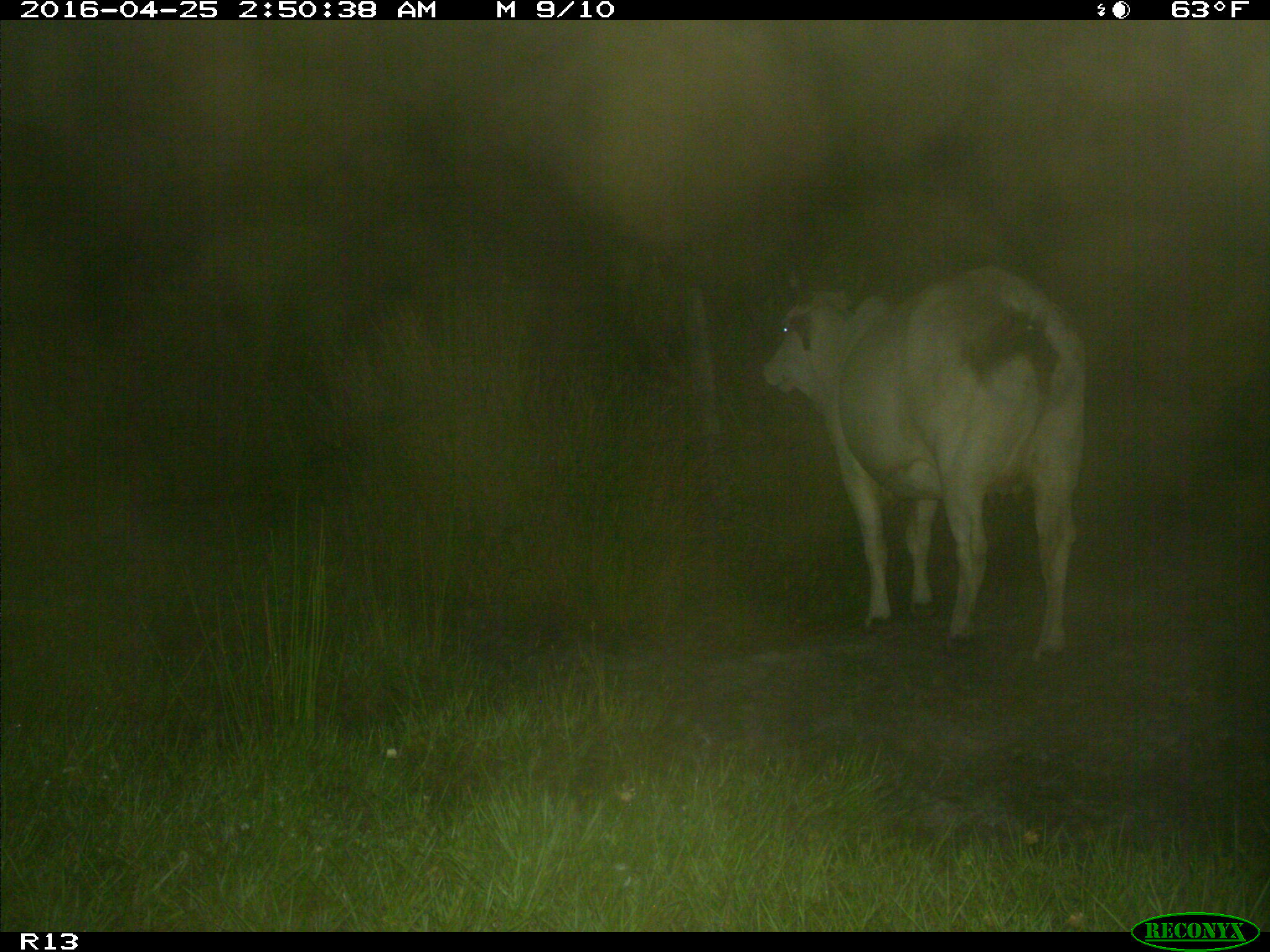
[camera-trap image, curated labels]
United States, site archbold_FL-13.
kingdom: Animalia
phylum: Chordata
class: Mammalia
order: Artiodactyla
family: Bovidae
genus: Bos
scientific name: Bos taurus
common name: domestic cow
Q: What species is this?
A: Bos taurus (domestic cow).